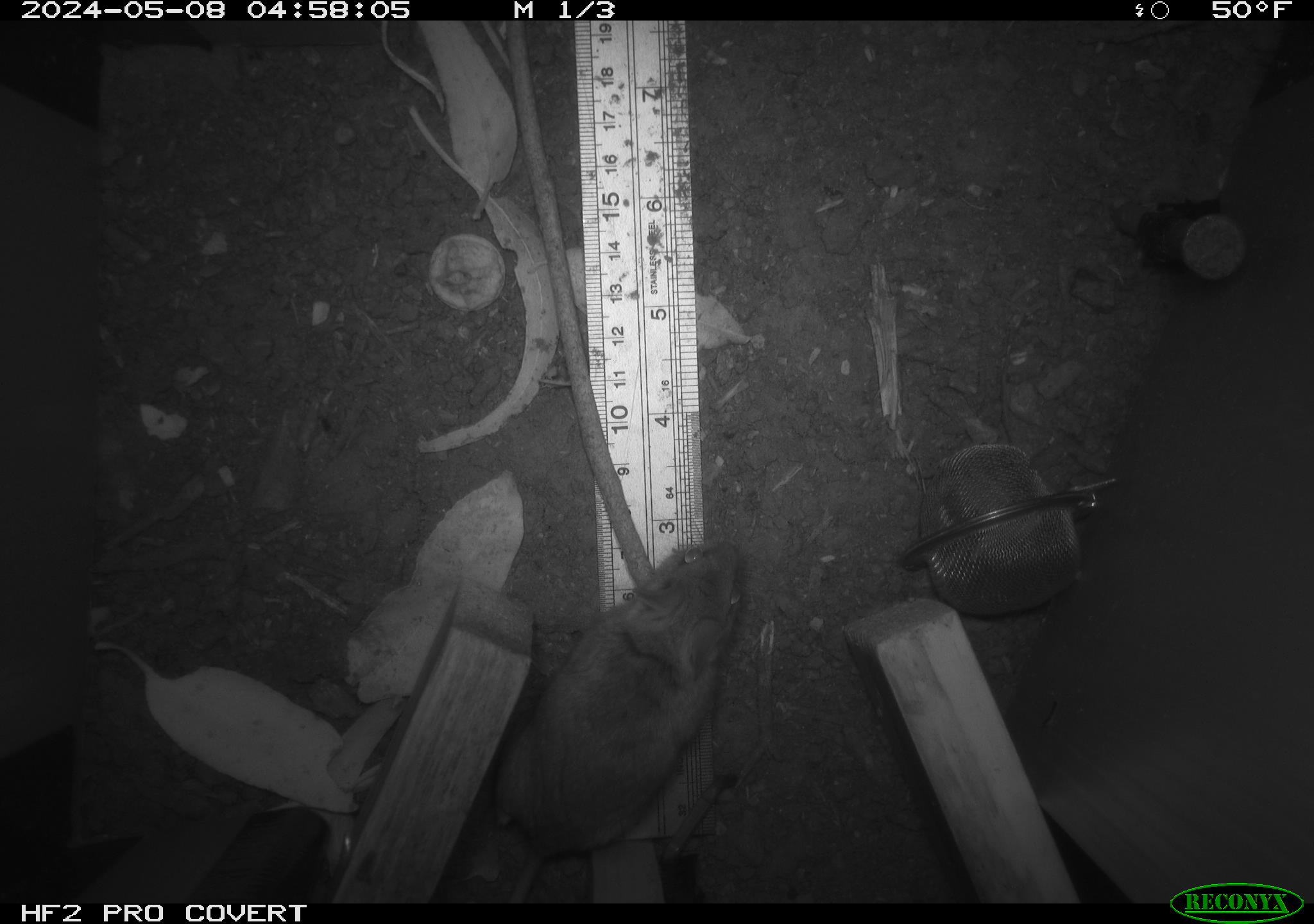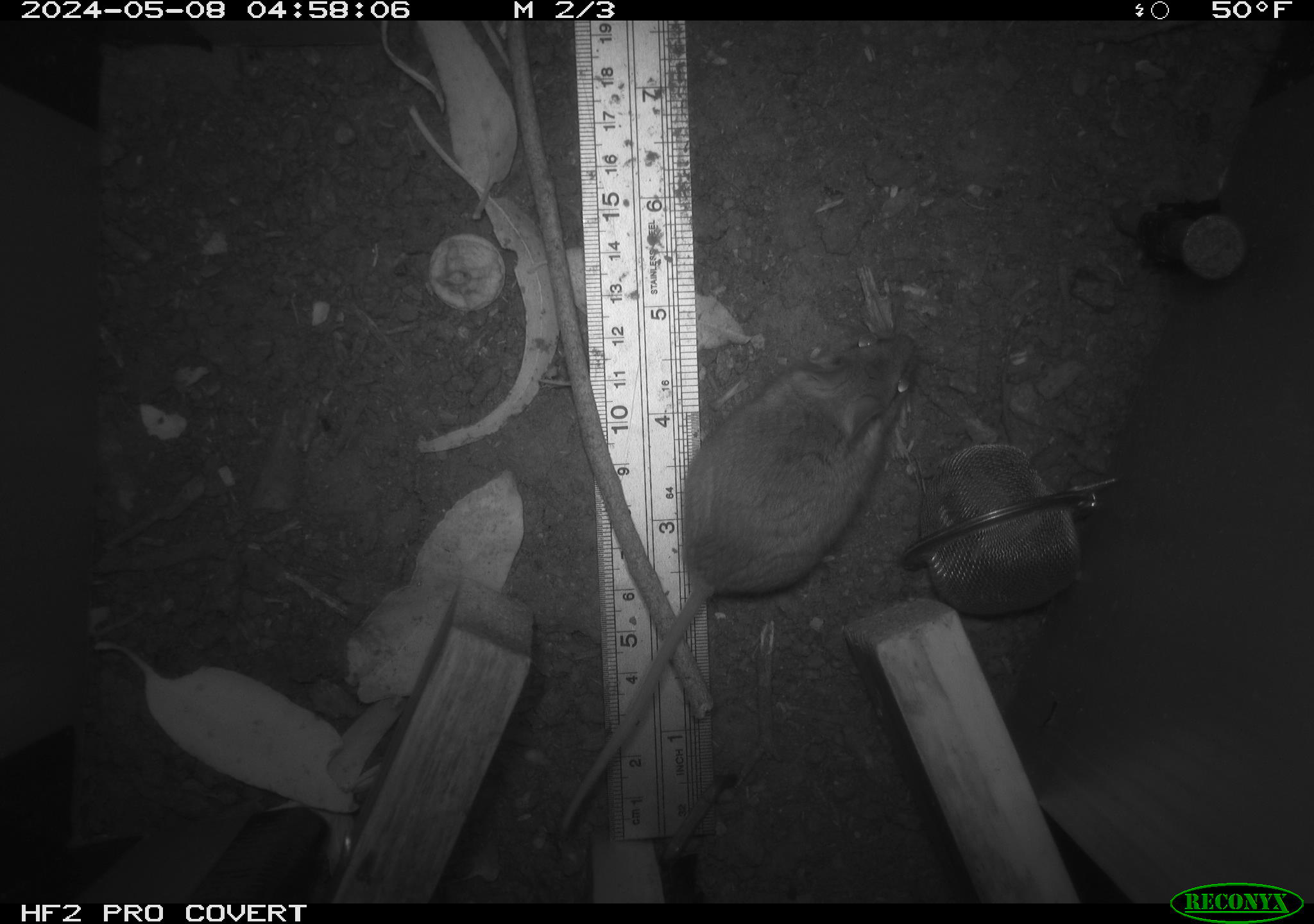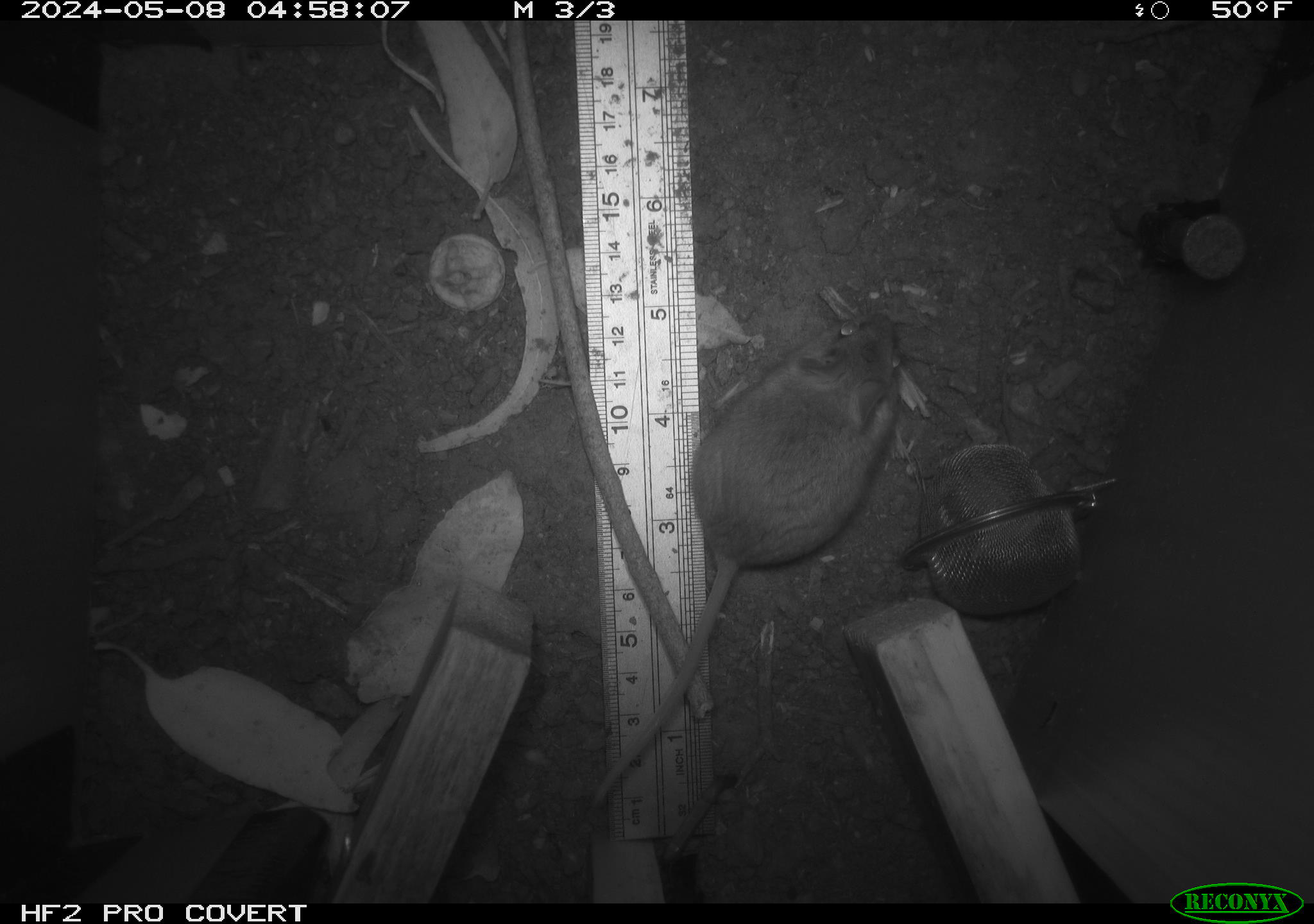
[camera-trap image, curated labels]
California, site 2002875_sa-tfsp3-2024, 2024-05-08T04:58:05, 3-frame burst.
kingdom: Animalia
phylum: Chordata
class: Mammalia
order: Rodentia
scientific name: Rodentia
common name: mouse species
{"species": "mouse species (Rodentia)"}